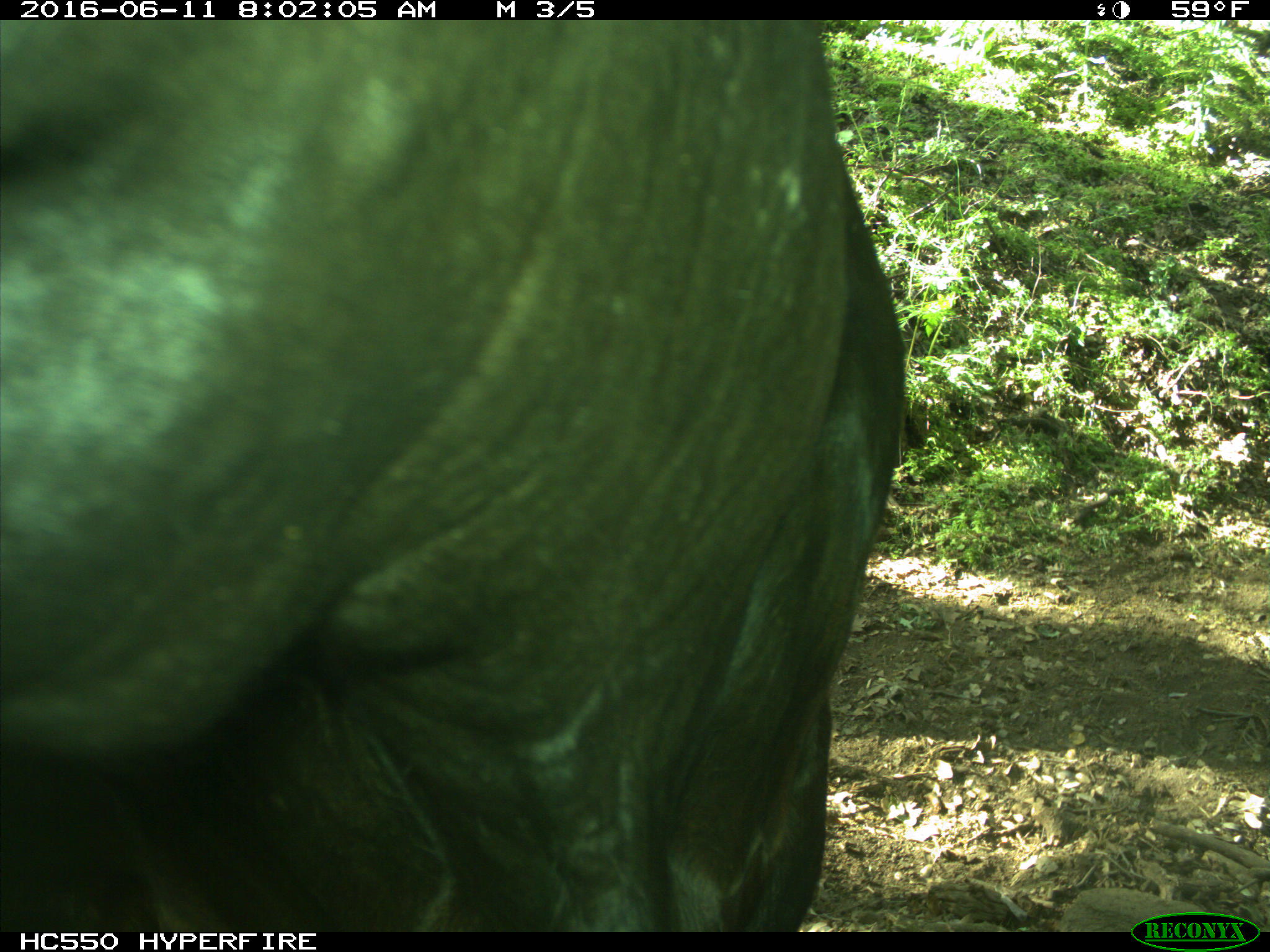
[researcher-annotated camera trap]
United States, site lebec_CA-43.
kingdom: Animalia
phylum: Chordata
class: Mammalia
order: Artiodactyla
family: Bovidae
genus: Bos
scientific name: Bos taurus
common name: domestic cow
Bos taurus (domestic cow).